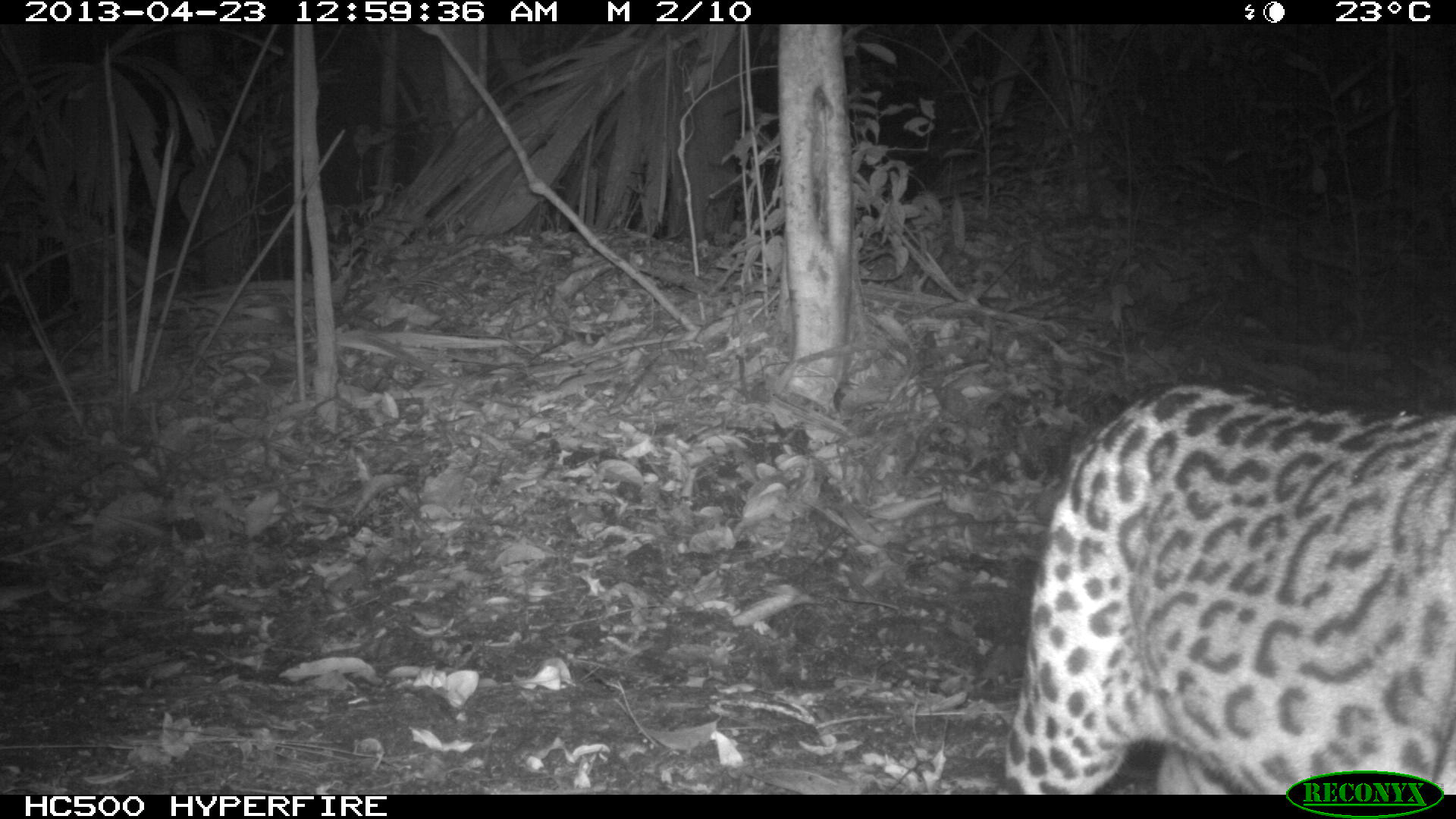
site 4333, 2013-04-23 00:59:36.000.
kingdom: Animalia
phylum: Chordata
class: Mammalia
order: Carnivora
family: Felidae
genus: Leopardus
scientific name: Leopardus pardalis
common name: ocelot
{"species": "Leopardus pardalis (ocelot)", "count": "1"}